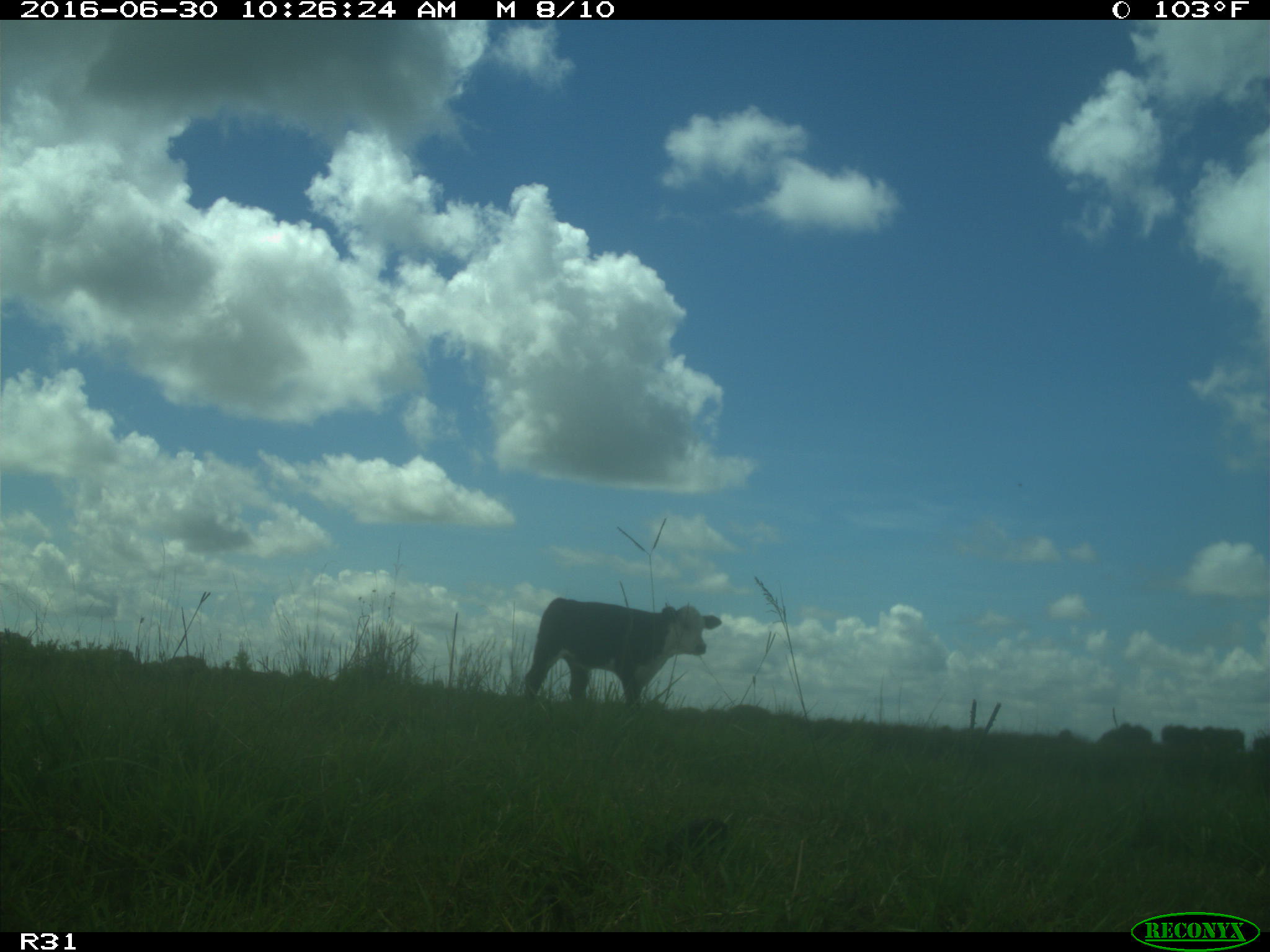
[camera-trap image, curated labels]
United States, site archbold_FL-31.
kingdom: Animalia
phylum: Chordata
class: Mammalia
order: Artiodactyla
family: Bovidae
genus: Bos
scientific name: Bos taurus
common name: domestic cow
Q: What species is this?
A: Bos taurus (domestic cow).